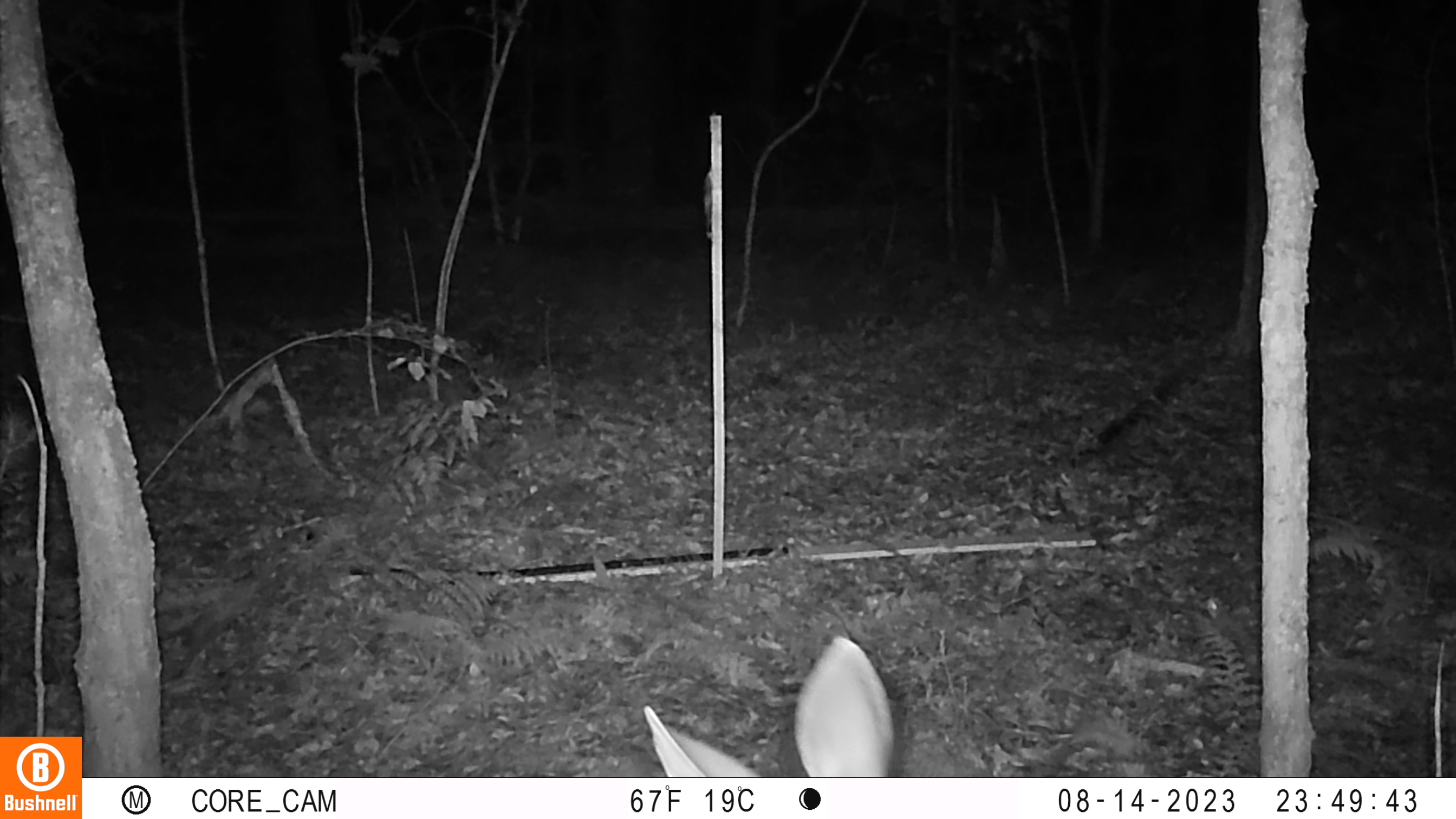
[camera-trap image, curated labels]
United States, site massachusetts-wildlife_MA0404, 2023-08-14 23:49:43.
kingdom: Animalia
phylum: Chordata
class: Mammalia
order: Artiodactyla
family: Cervidae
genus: Odocoileus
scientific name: Odocoileus virginianus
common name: white-tailed deer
White-tailed deer (Odocoileus virginianus).